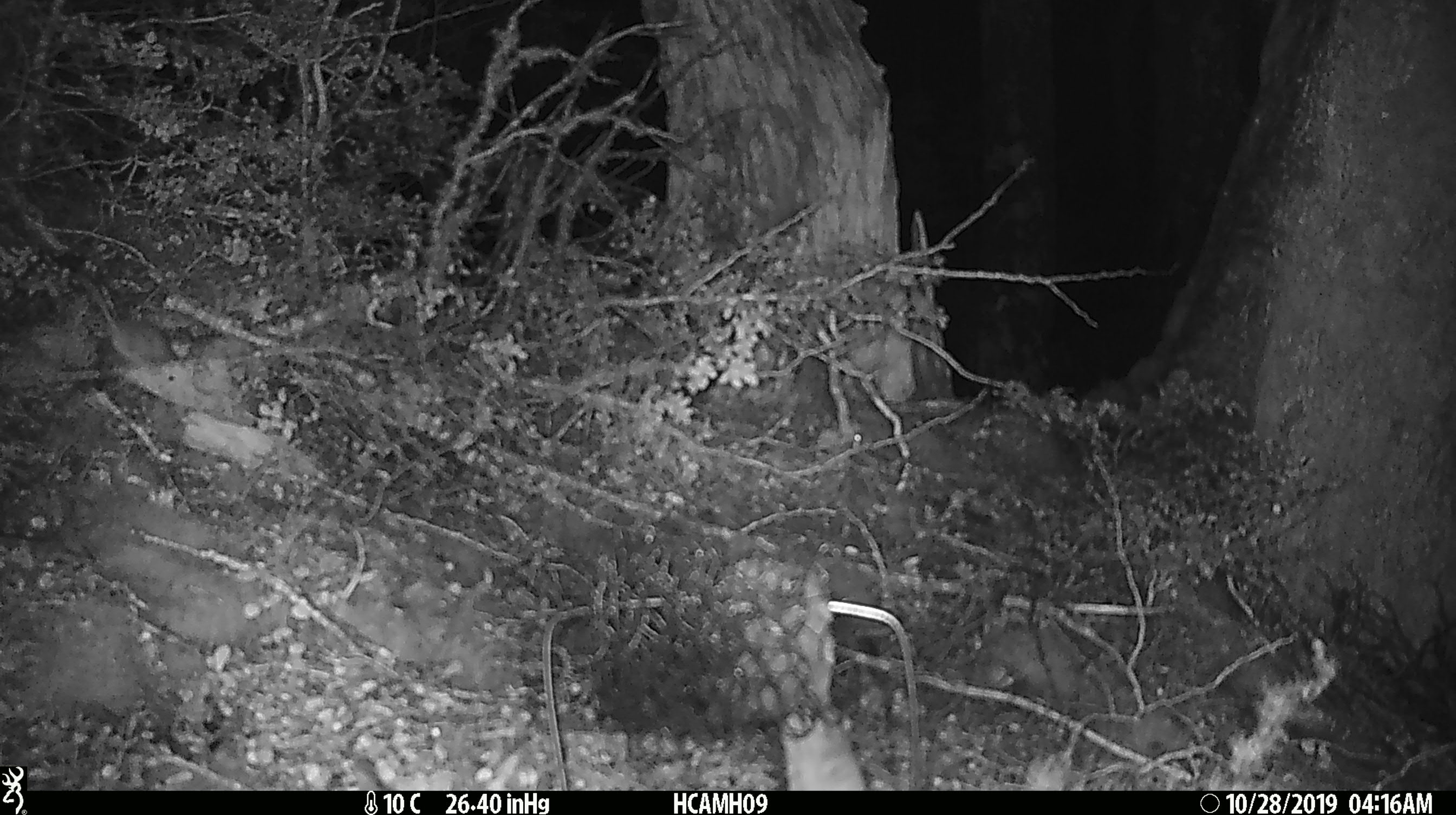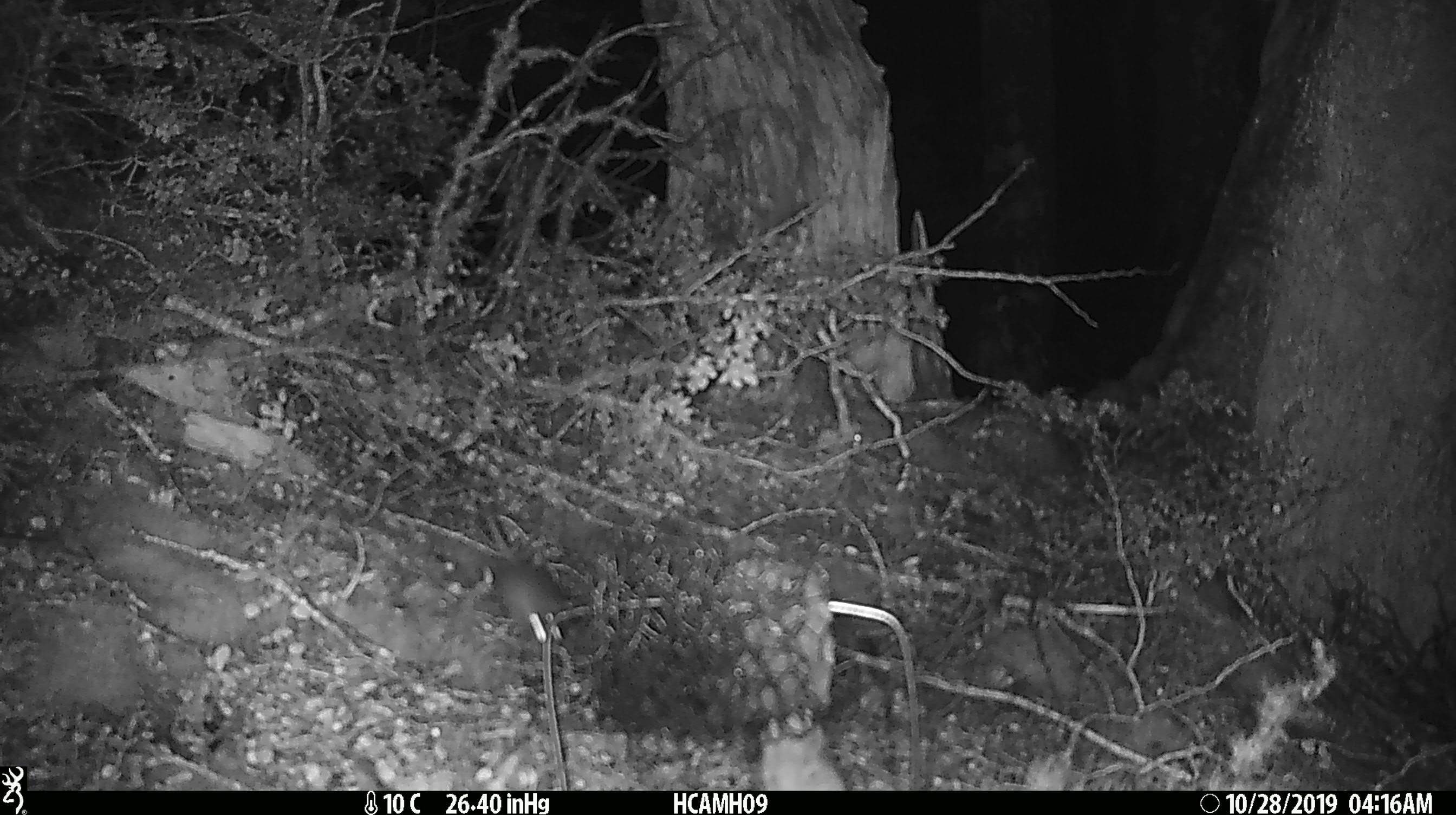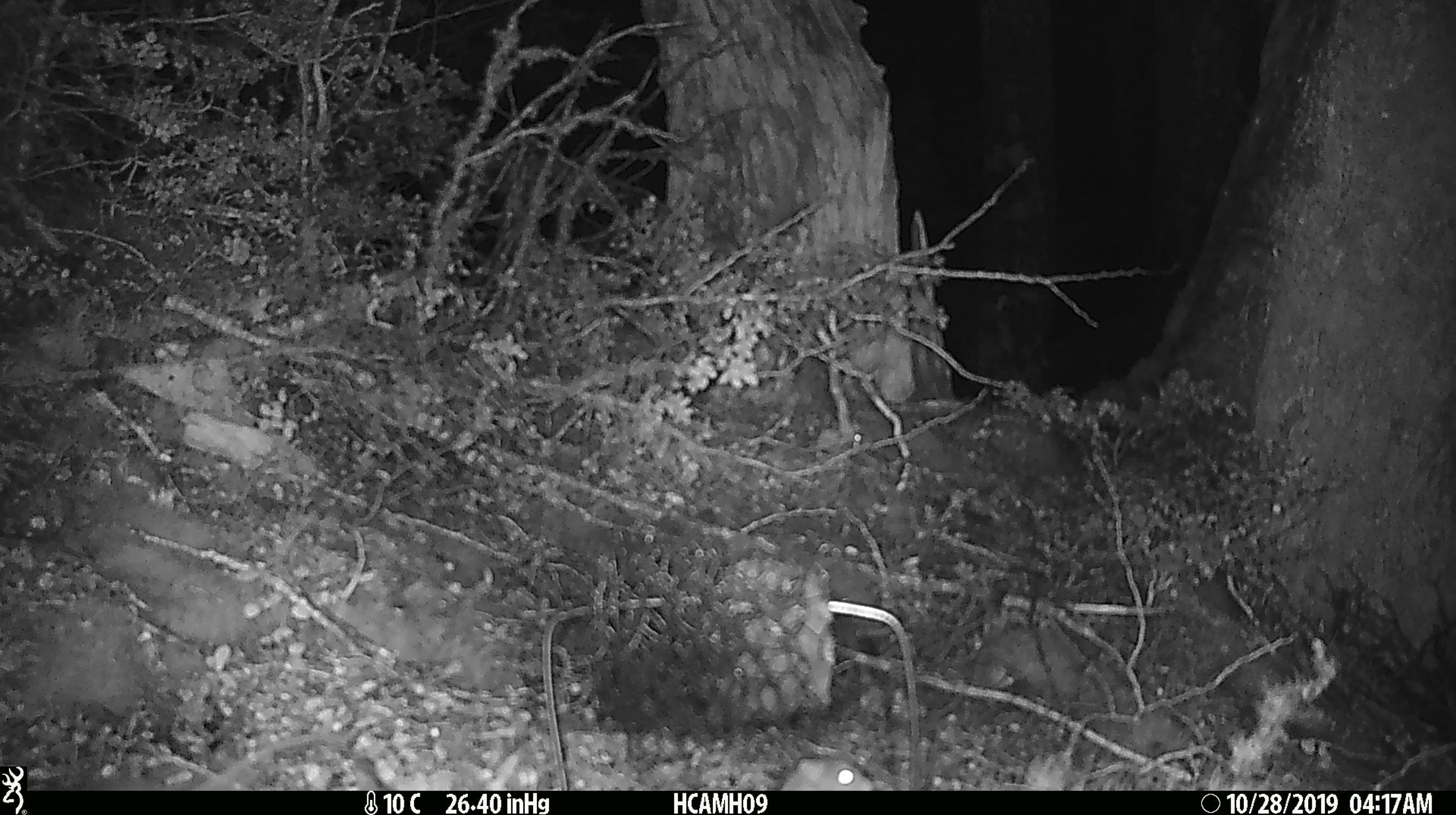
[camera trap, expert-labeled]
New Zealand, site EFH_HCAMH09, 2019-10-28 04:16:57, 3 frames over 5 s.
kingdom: Animalia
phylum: Chordata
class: Mammalia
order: Rodentia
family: Muridae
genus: Mus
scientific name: Mus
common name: mouse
Mouse (Mus).